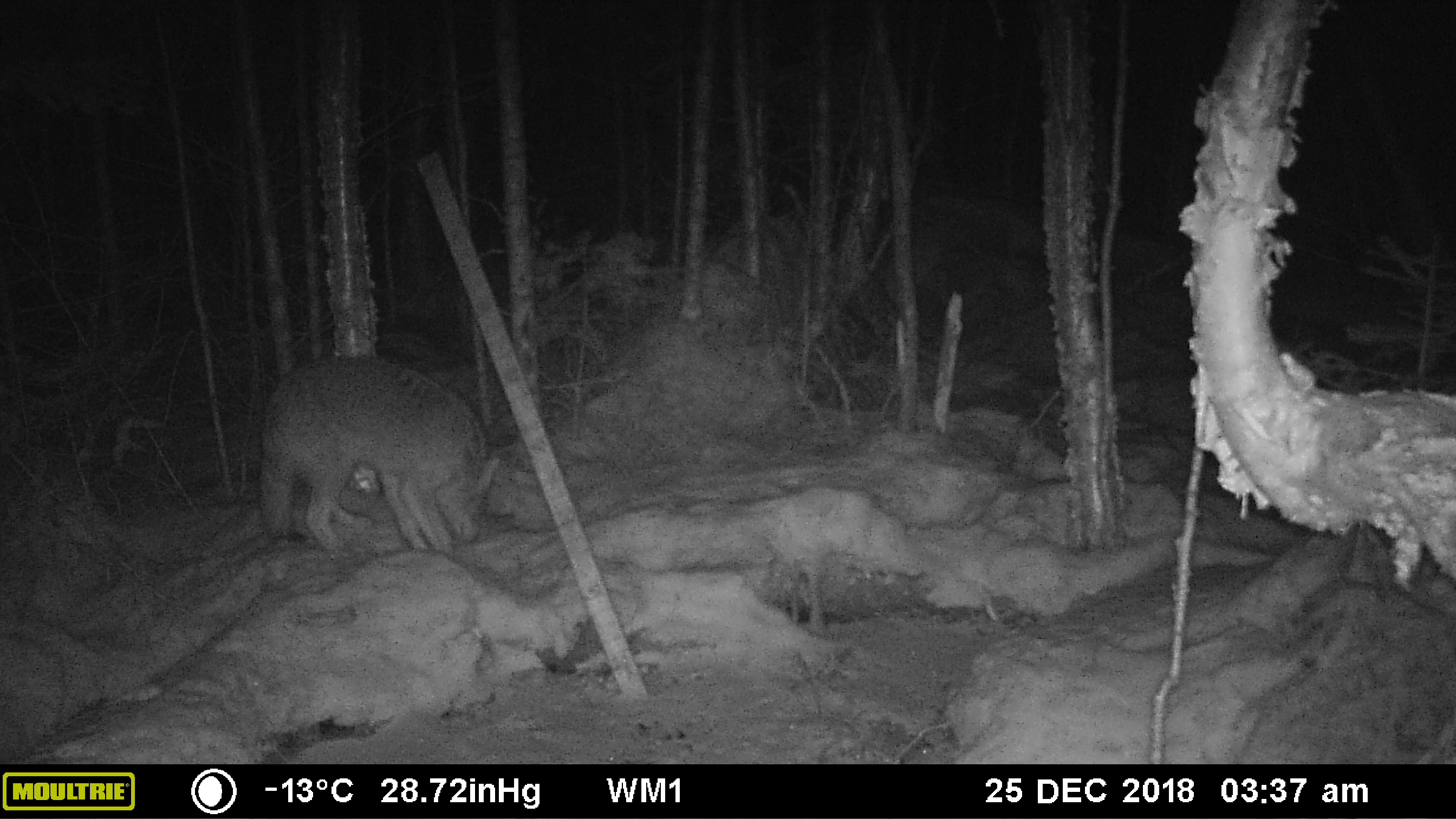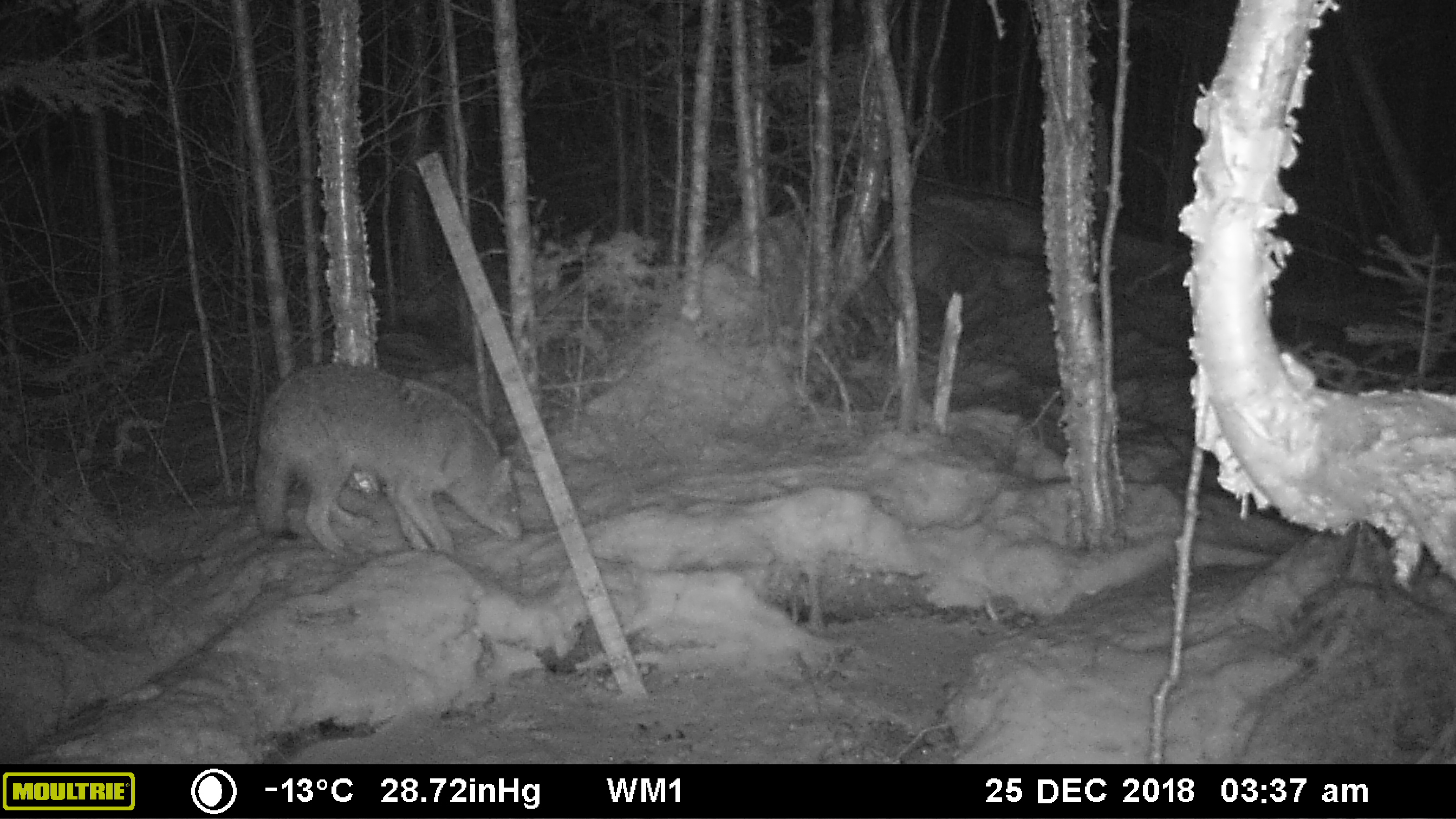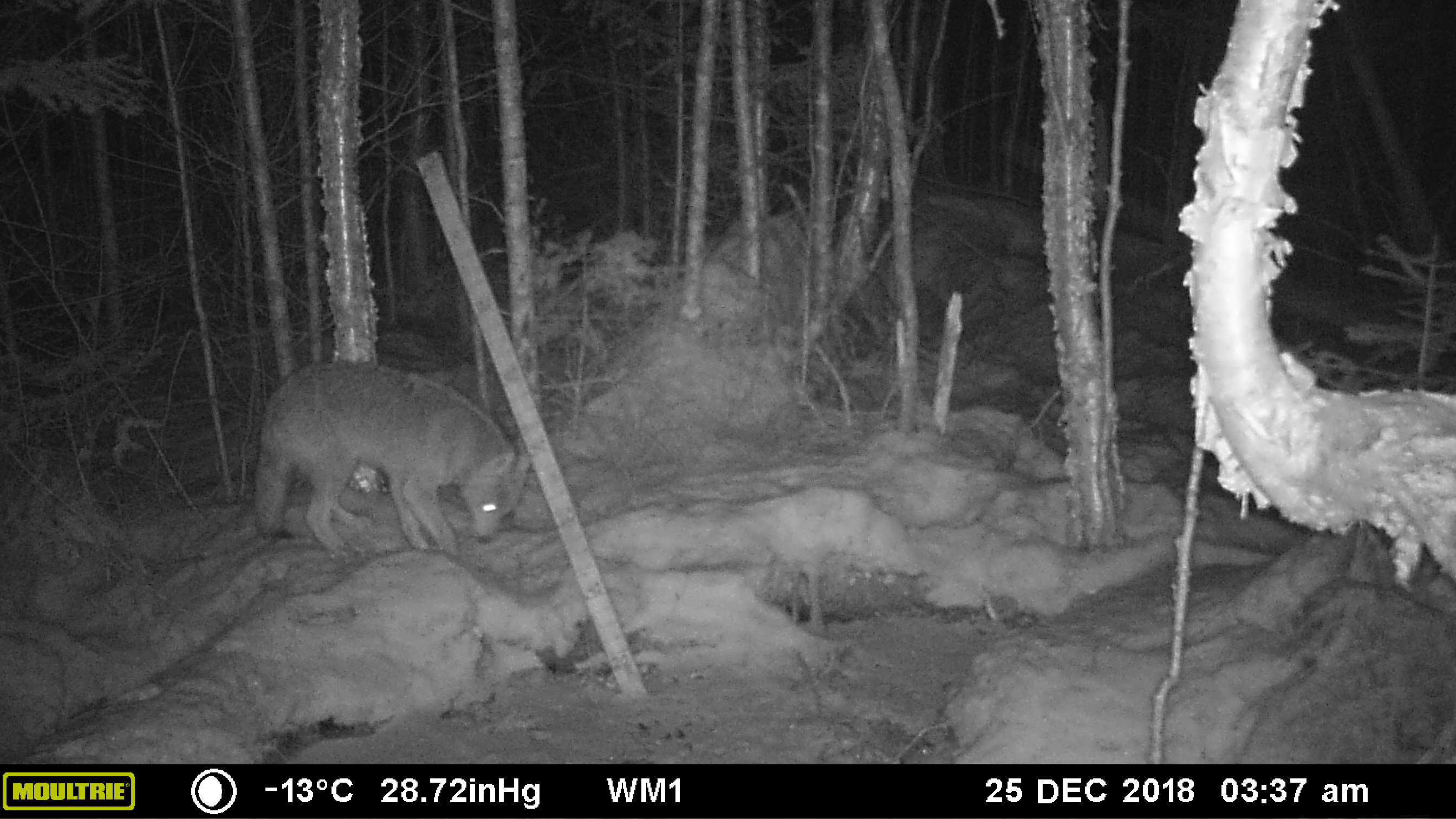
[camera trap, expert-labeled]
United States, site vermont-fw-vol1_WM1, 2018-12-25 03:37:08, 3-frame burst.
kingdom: Animalia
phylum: Chordata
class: Mammalia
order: Carnivora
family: Canidae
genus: Canis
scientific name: Canis latrans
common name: coyote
Coyote (Canis latrans).